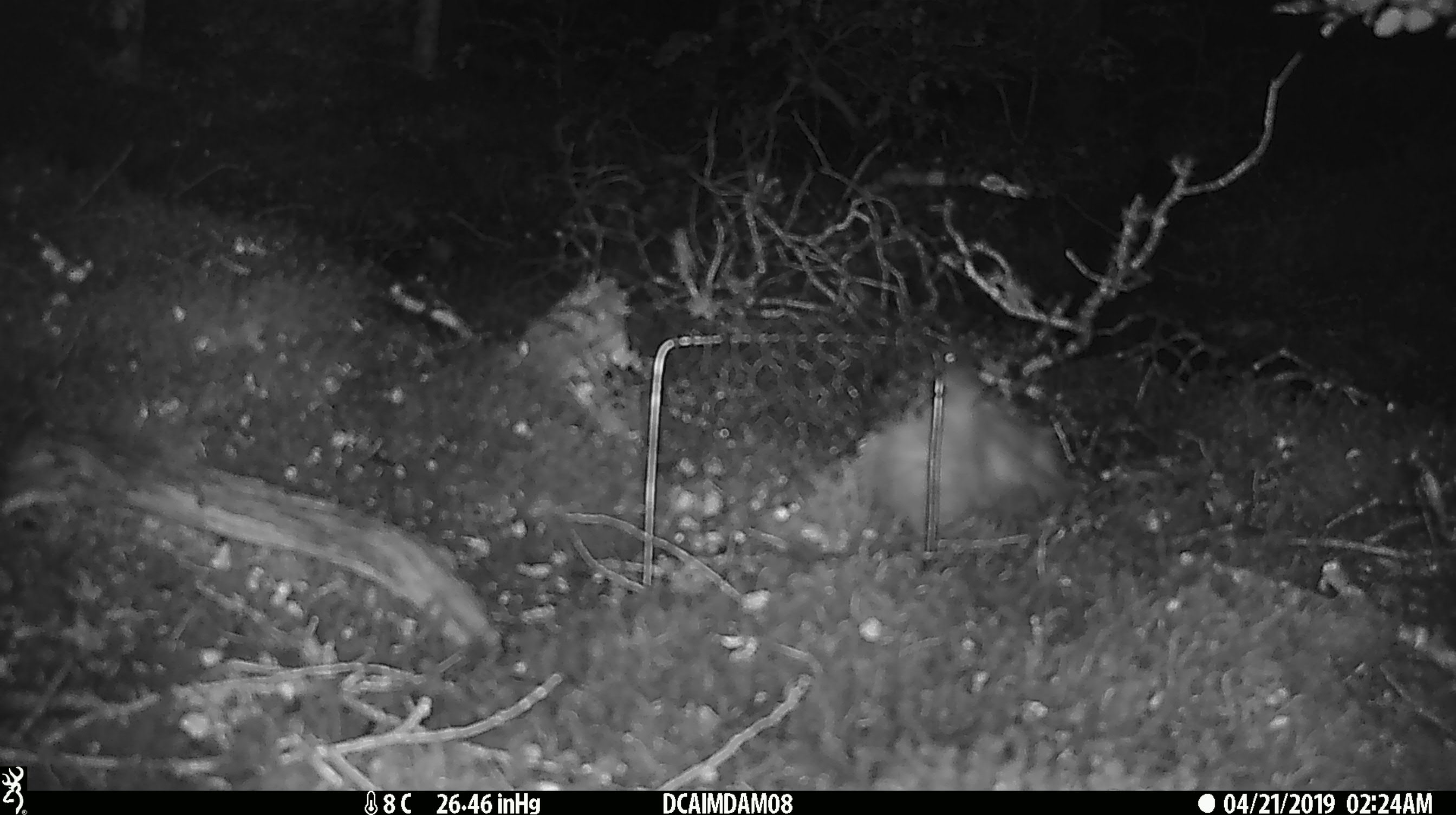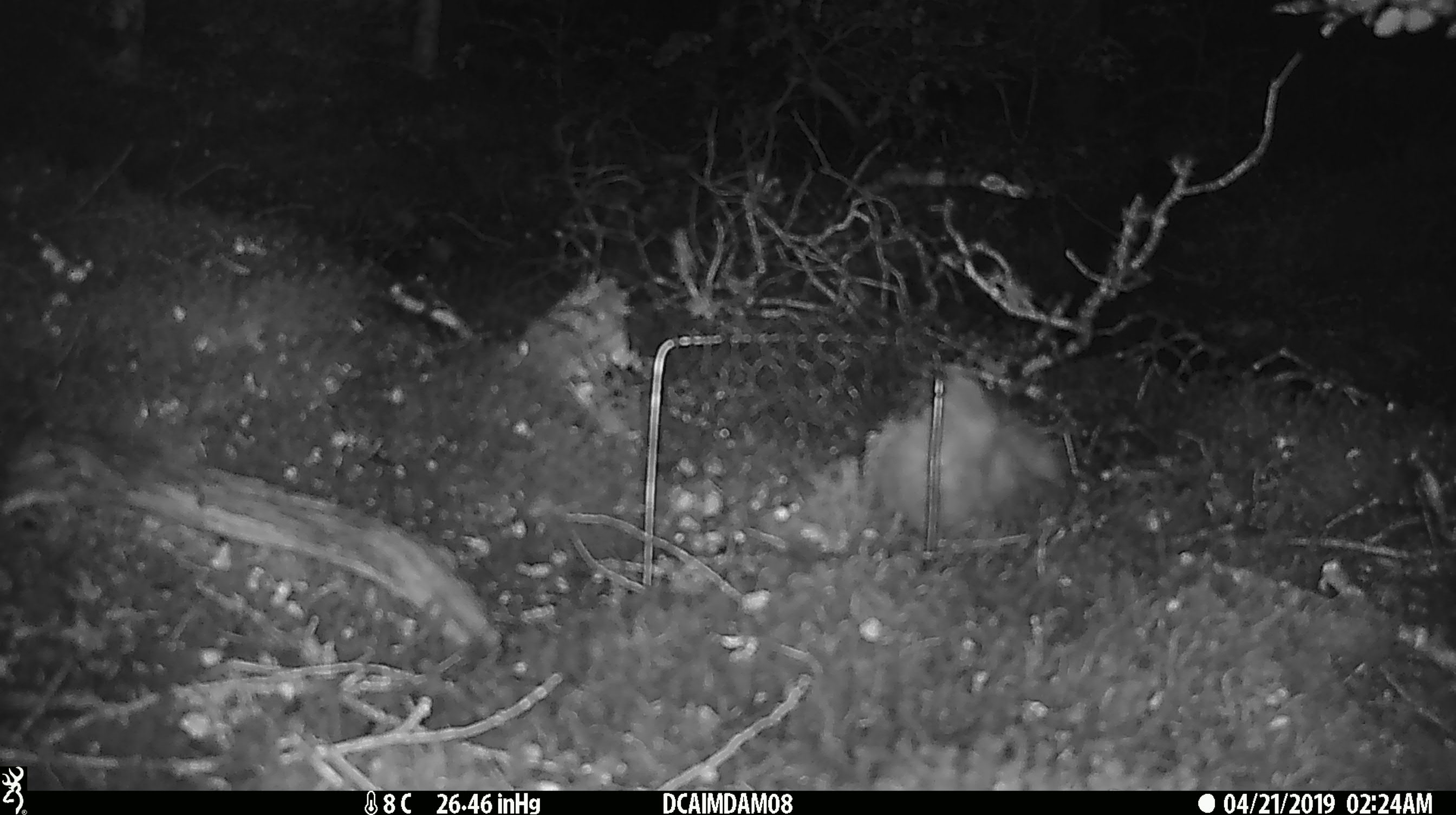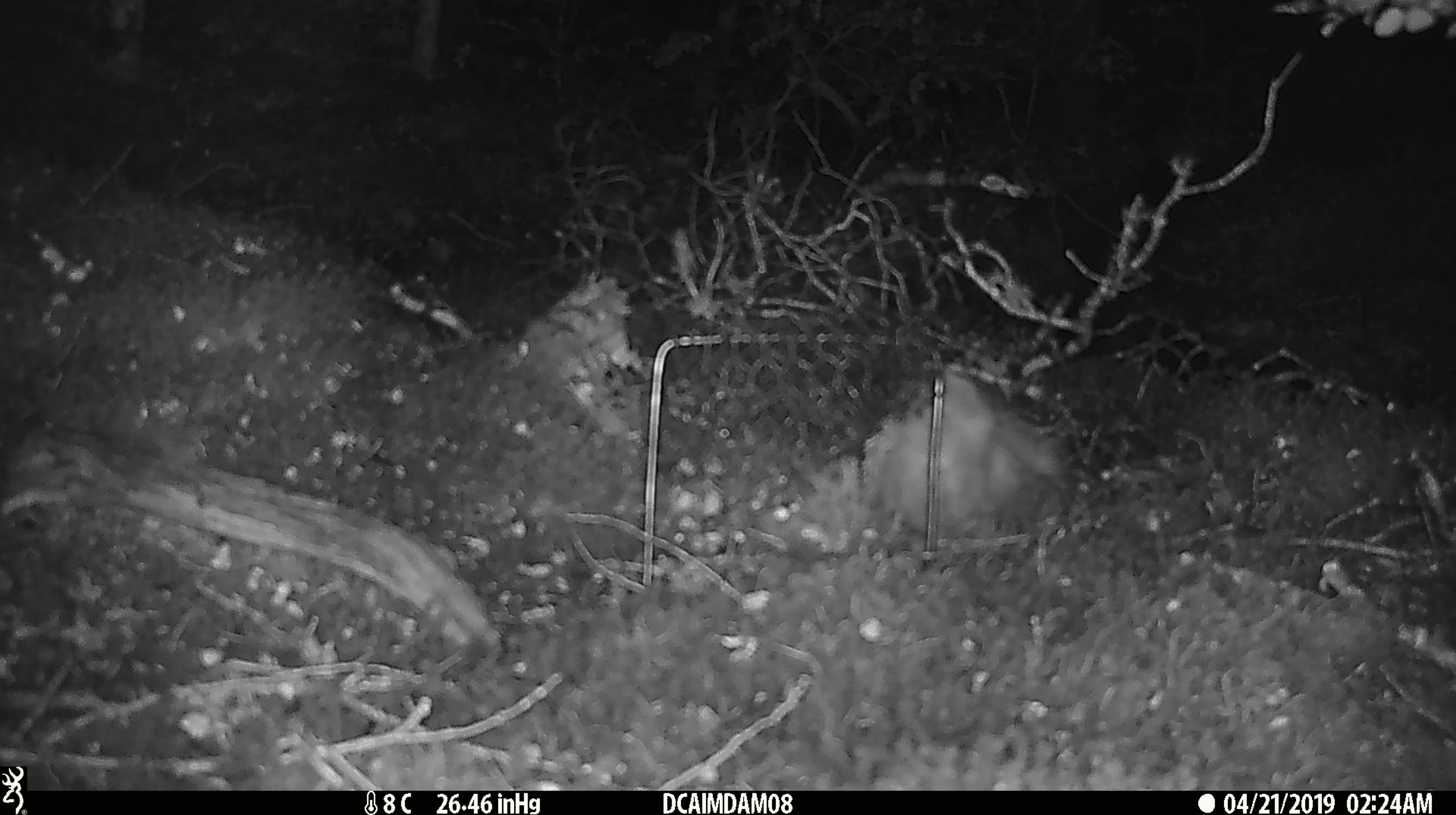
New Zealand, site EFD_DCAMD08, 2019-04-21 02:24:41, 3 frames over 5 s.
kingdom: Animalia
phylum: Chordata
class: Mammalia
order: Eulipotyphla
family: Erinaceidae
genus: Erinaceus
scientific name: Erinaceus europaeus europaeus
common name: european hedgehog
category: hedgehog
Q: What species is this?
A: Hedgehog (european hedgehog) (Erinaceus europaeus europaeus).